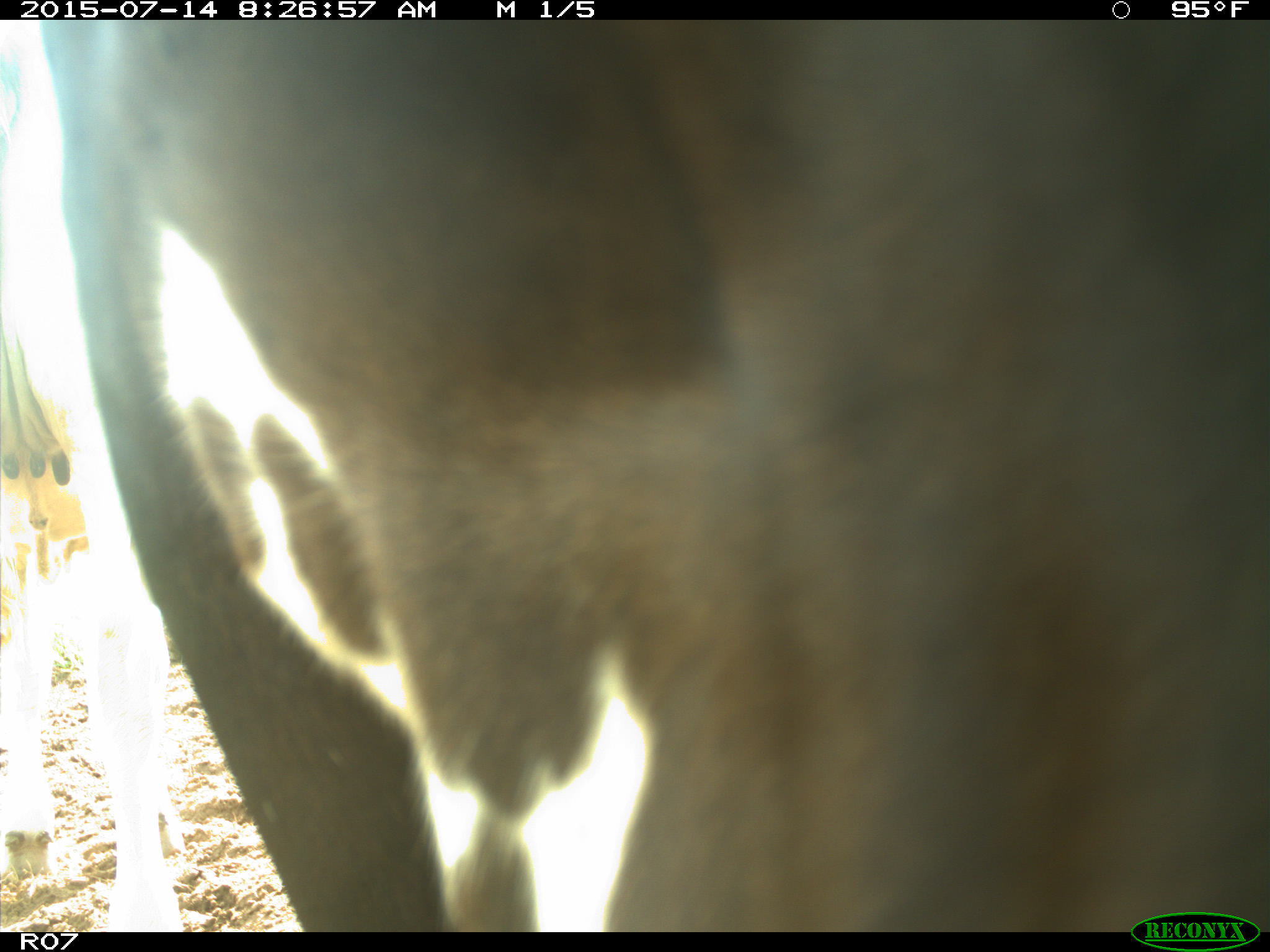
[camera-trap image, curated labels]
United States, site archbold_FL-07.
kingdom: Animalia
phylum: Chordata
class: Mammalia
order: Artiodactyla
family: Bovidae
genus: Bos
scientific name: Bos taurus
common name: domestic cow